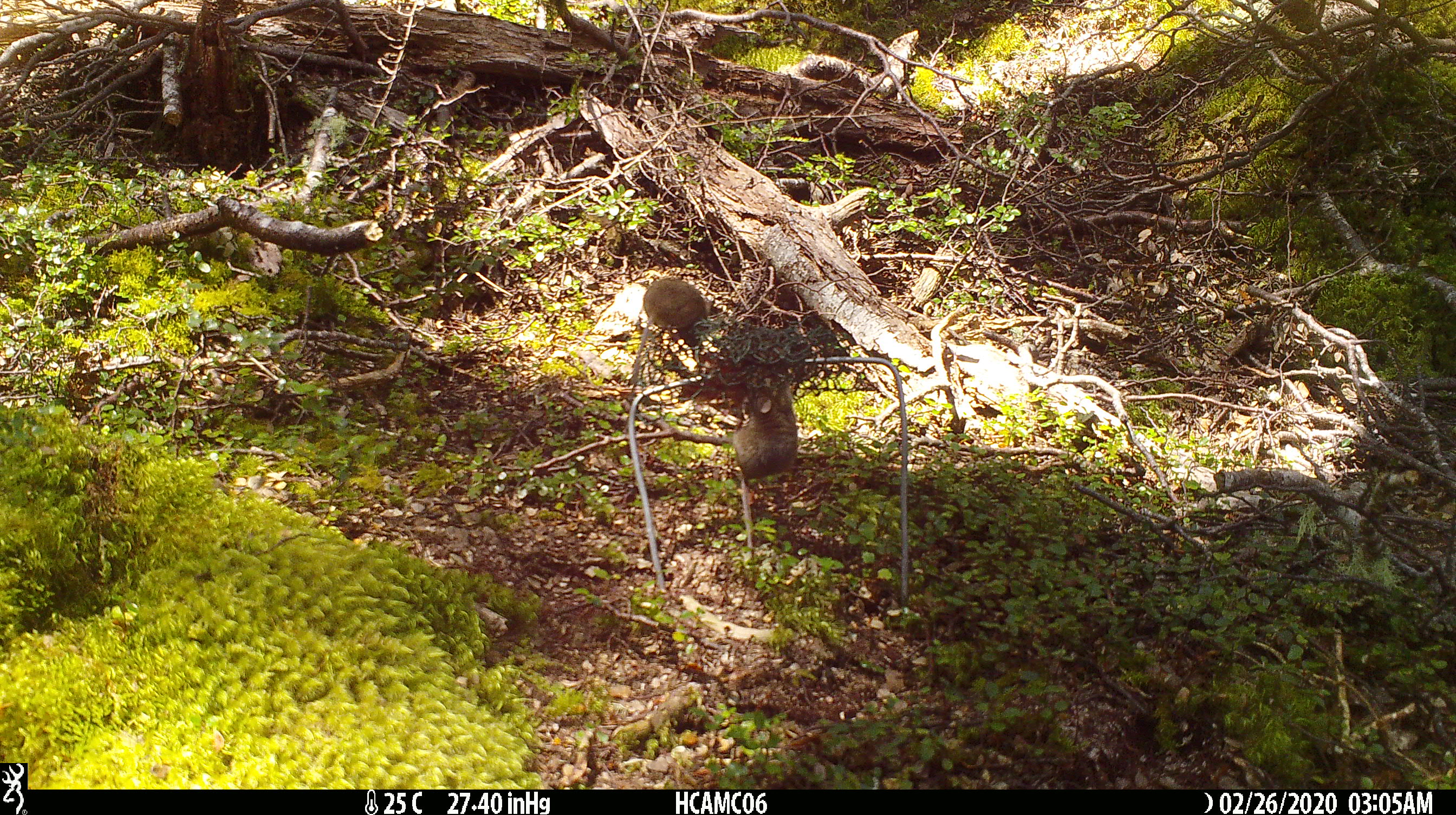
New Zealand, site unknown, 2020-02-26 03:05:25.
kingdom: Animalia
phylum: Chordata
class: Mammalia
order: Rodentia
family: Muridae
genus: Mus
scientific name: Mus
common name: mouse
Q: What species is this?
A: Mouse (Mus).